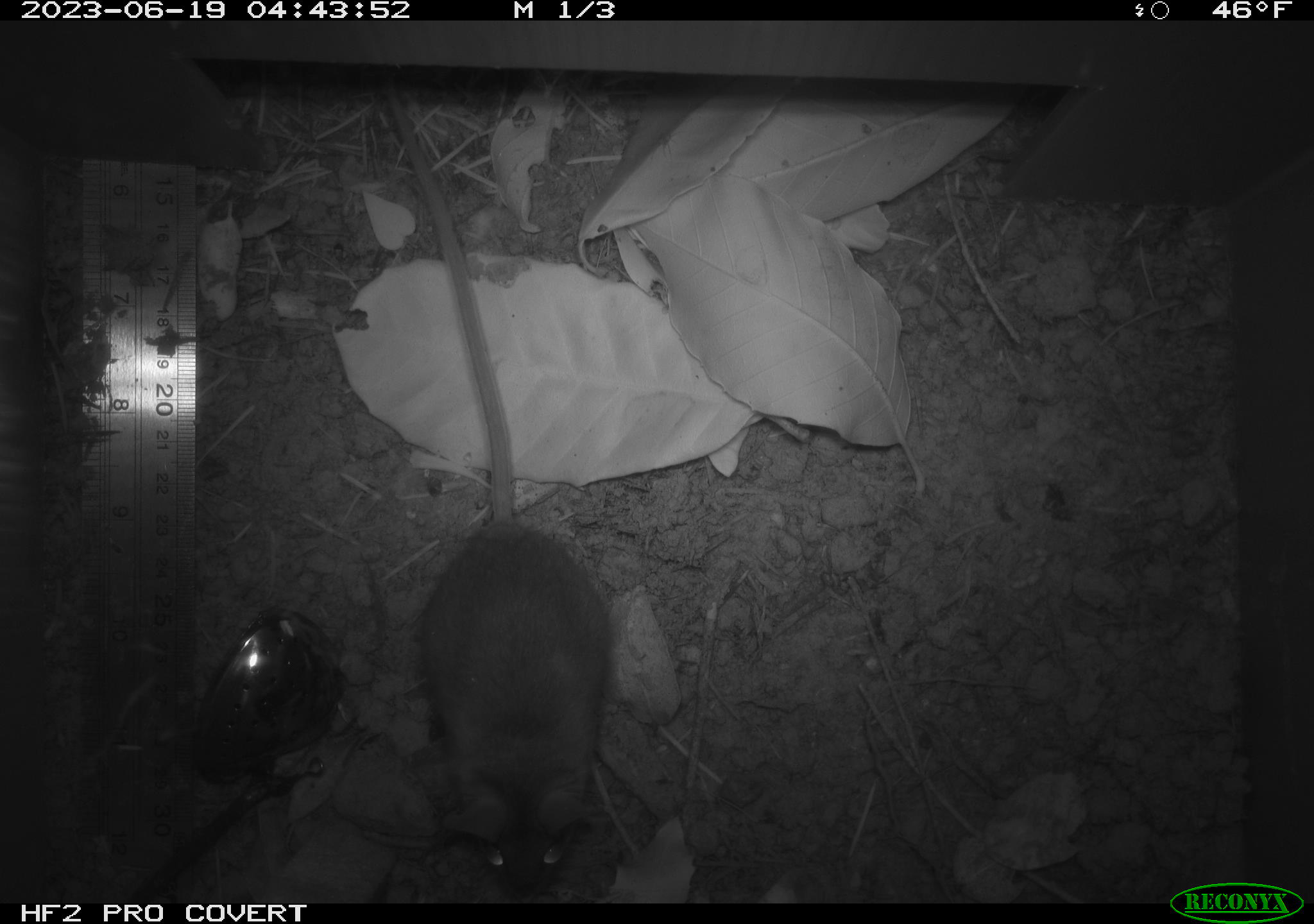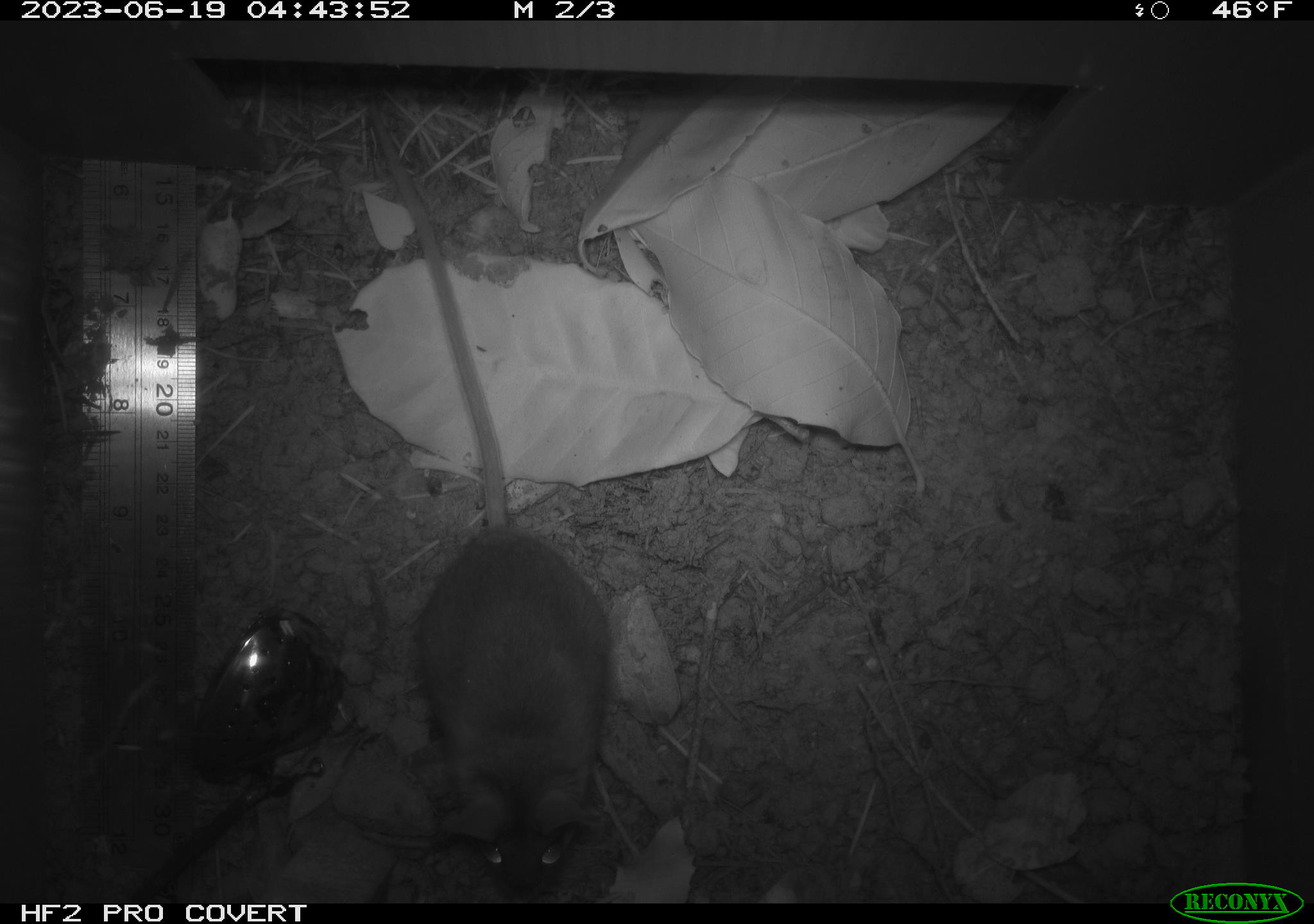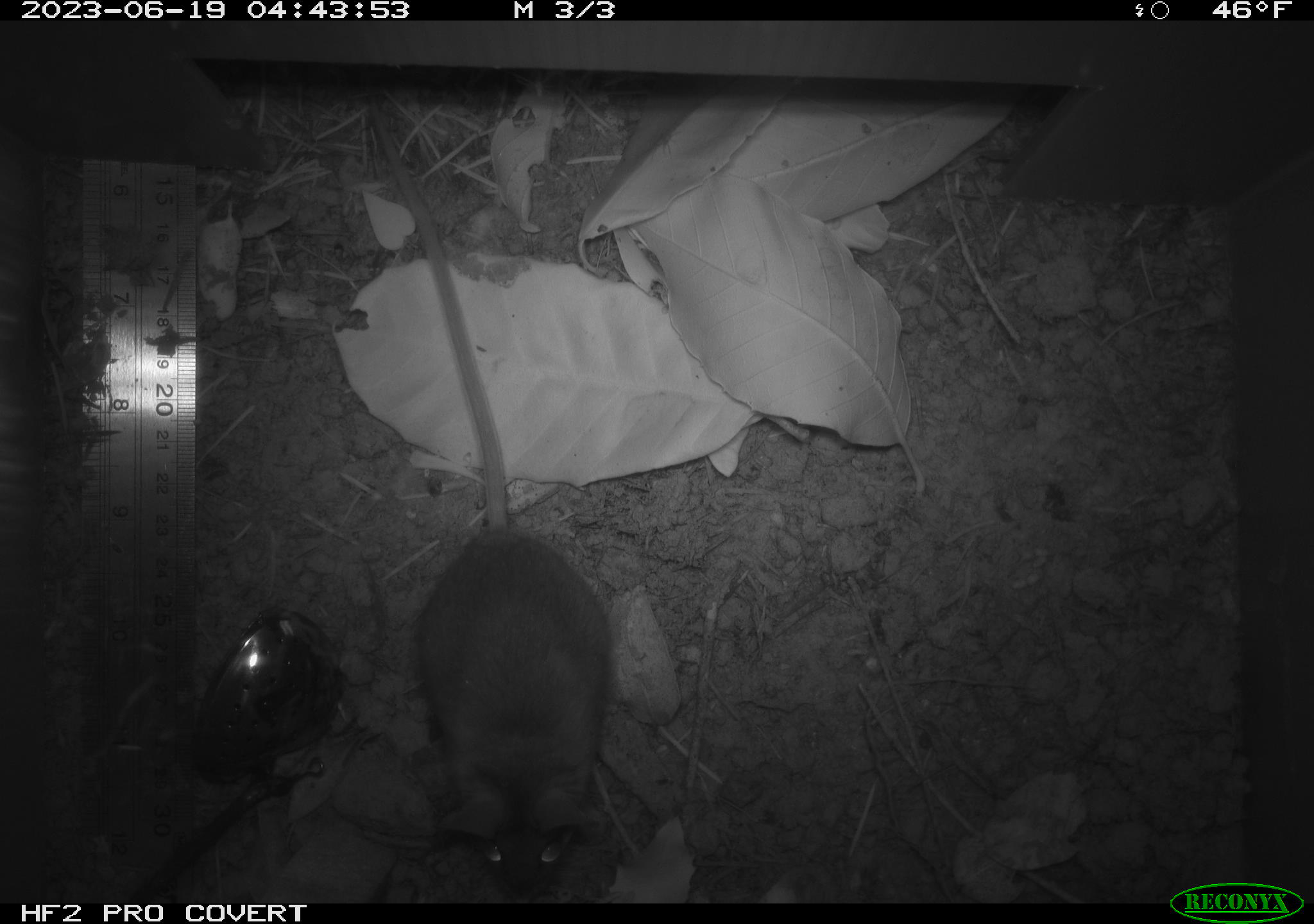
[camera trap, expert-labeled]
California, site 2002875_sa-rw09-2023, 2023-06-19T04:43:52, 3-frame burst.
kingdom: Animalia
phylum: Chordata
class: Mammalia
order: Rodentia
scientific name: Rodentia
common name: mouse species